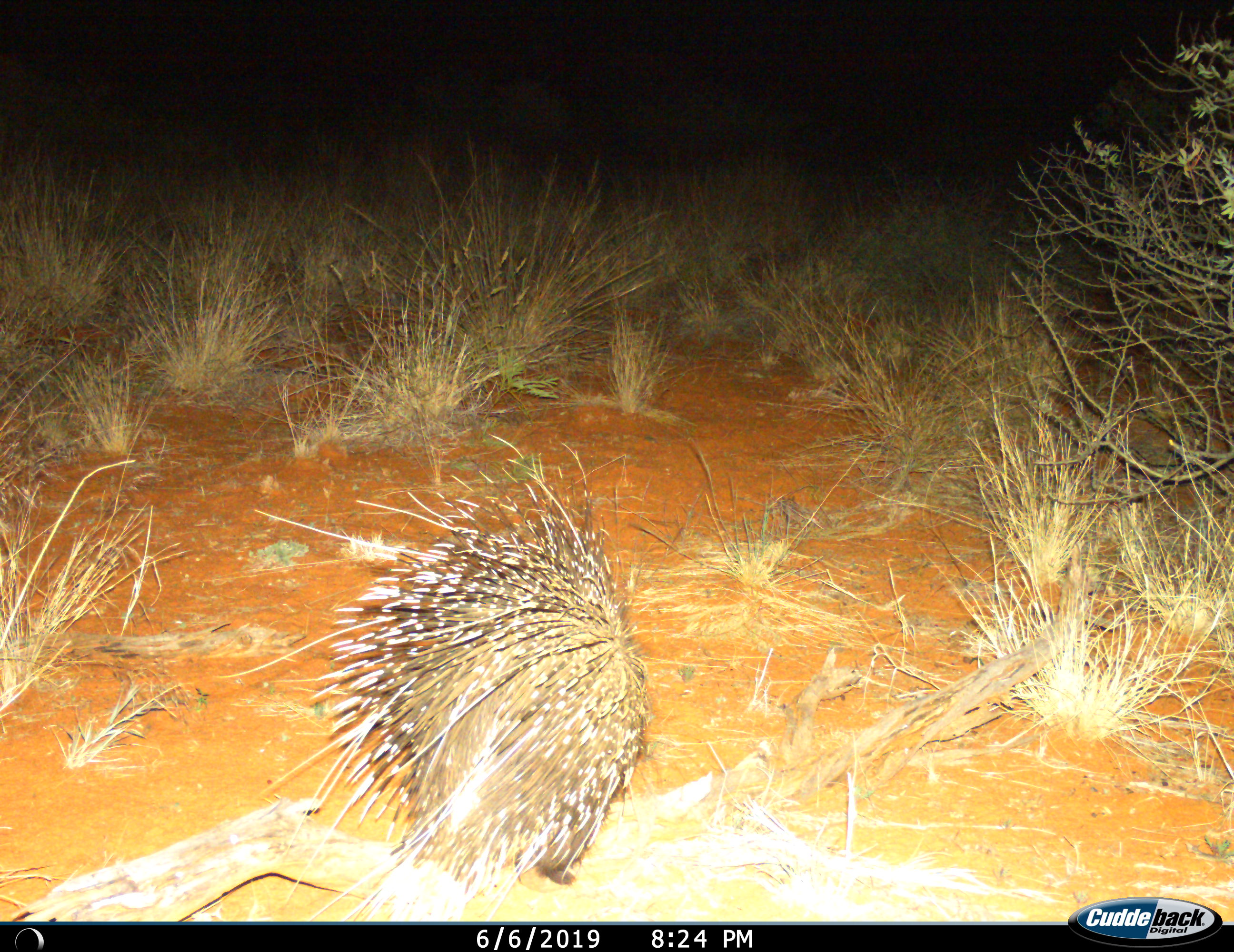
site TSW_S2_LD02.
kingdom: Animalia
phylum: Chordata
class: Mammalia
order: Rodentia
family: Hystricidae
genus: Hystrix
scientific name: Hystrix cristata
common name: crested porcupine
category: porcupine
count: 1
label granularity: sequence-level